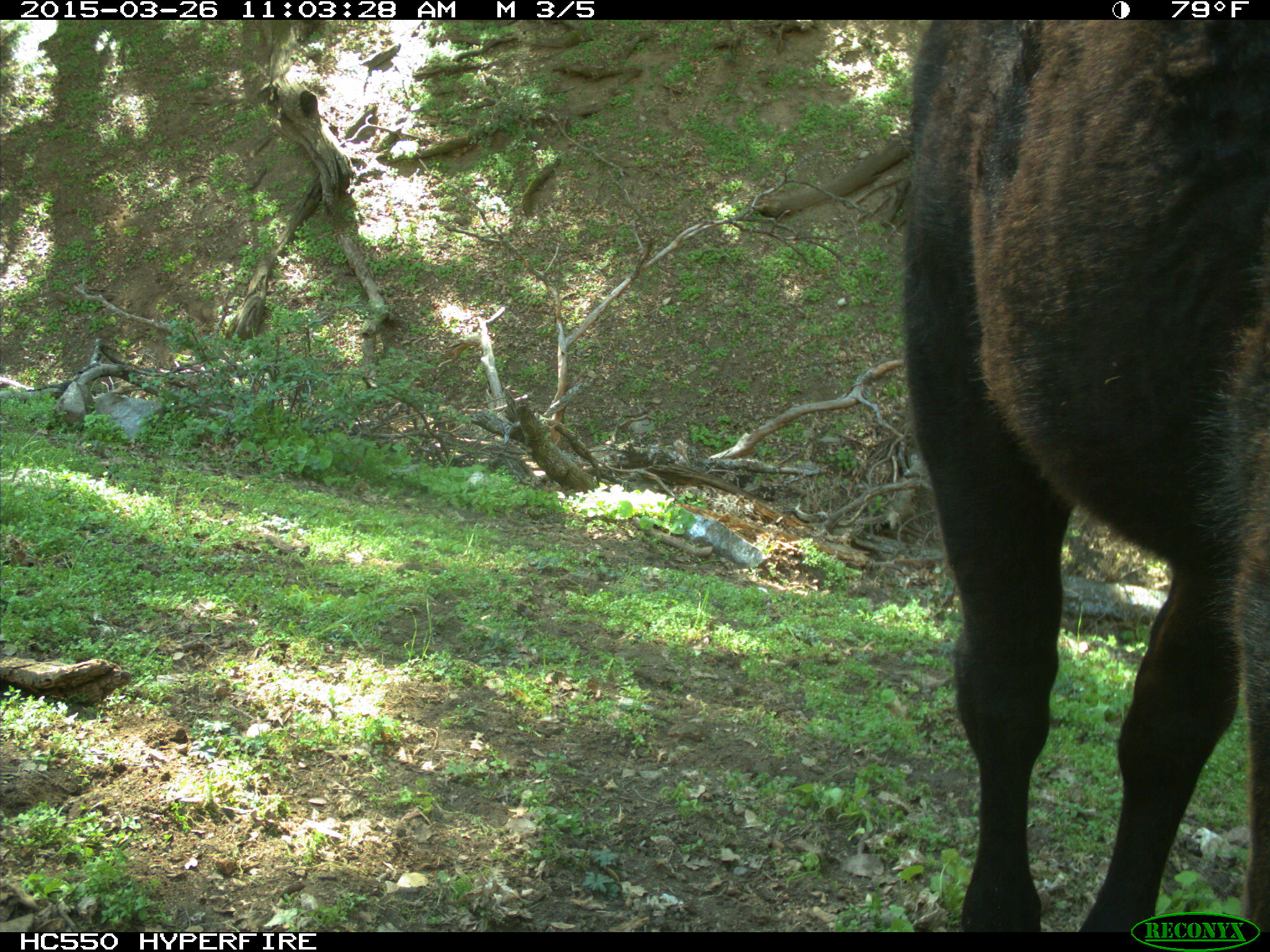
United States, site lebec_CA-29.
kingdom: Animalia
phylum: Chordata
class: Mammalia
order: Artiodactyla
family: Bovidae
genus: Bos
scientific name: Bos taurus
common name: domestic cow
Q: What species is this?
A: Bos taurus (domestic cow).